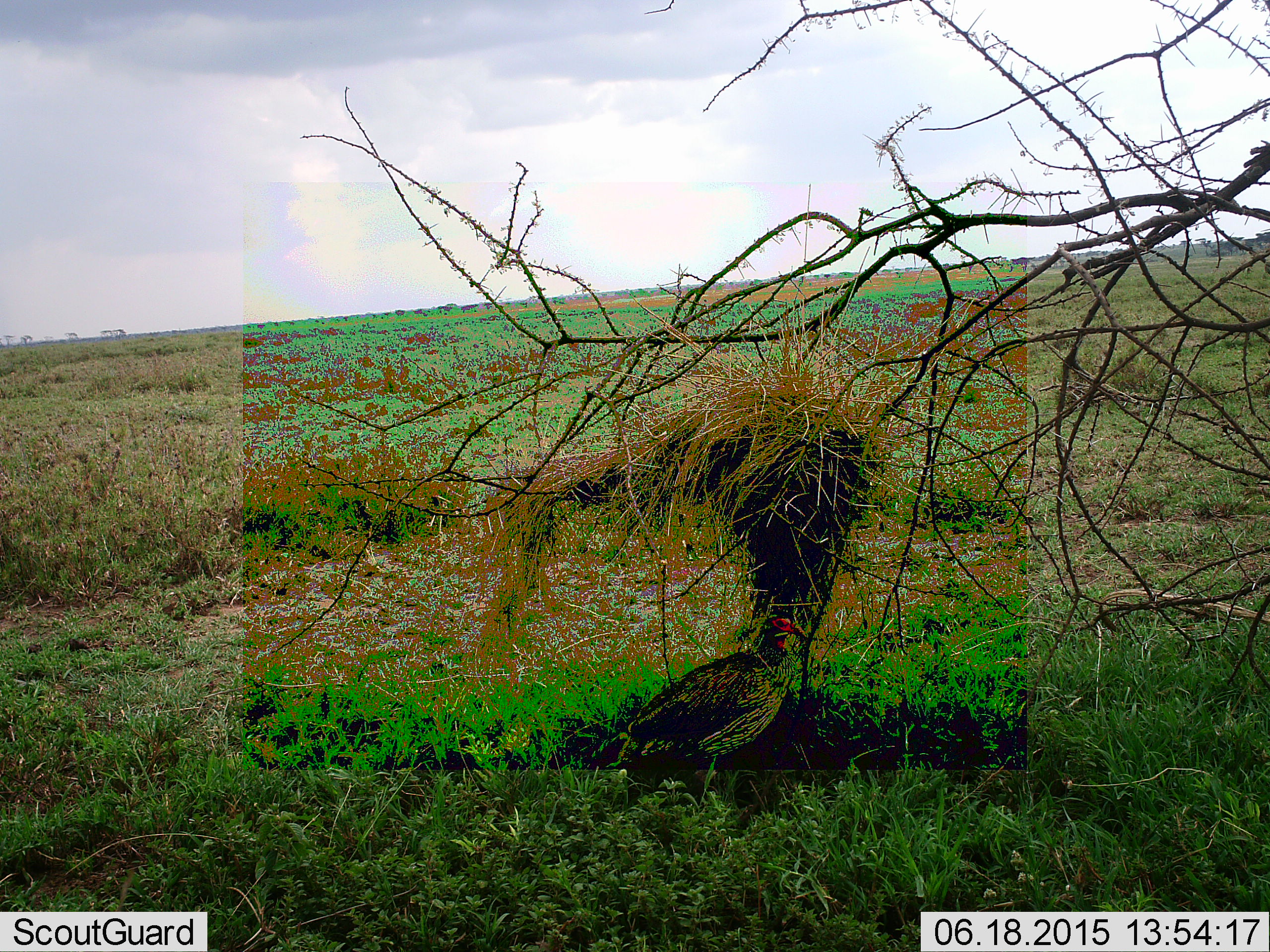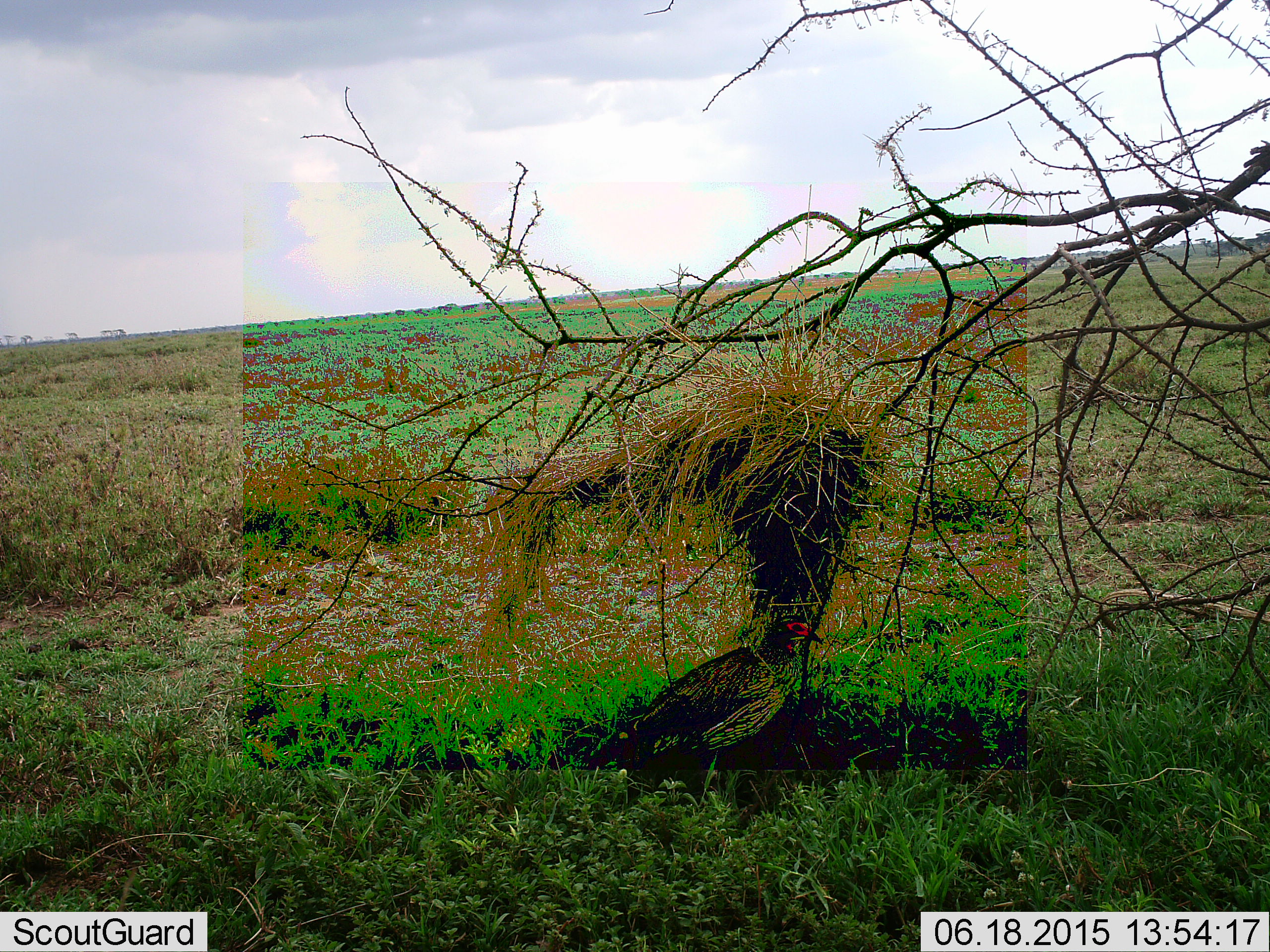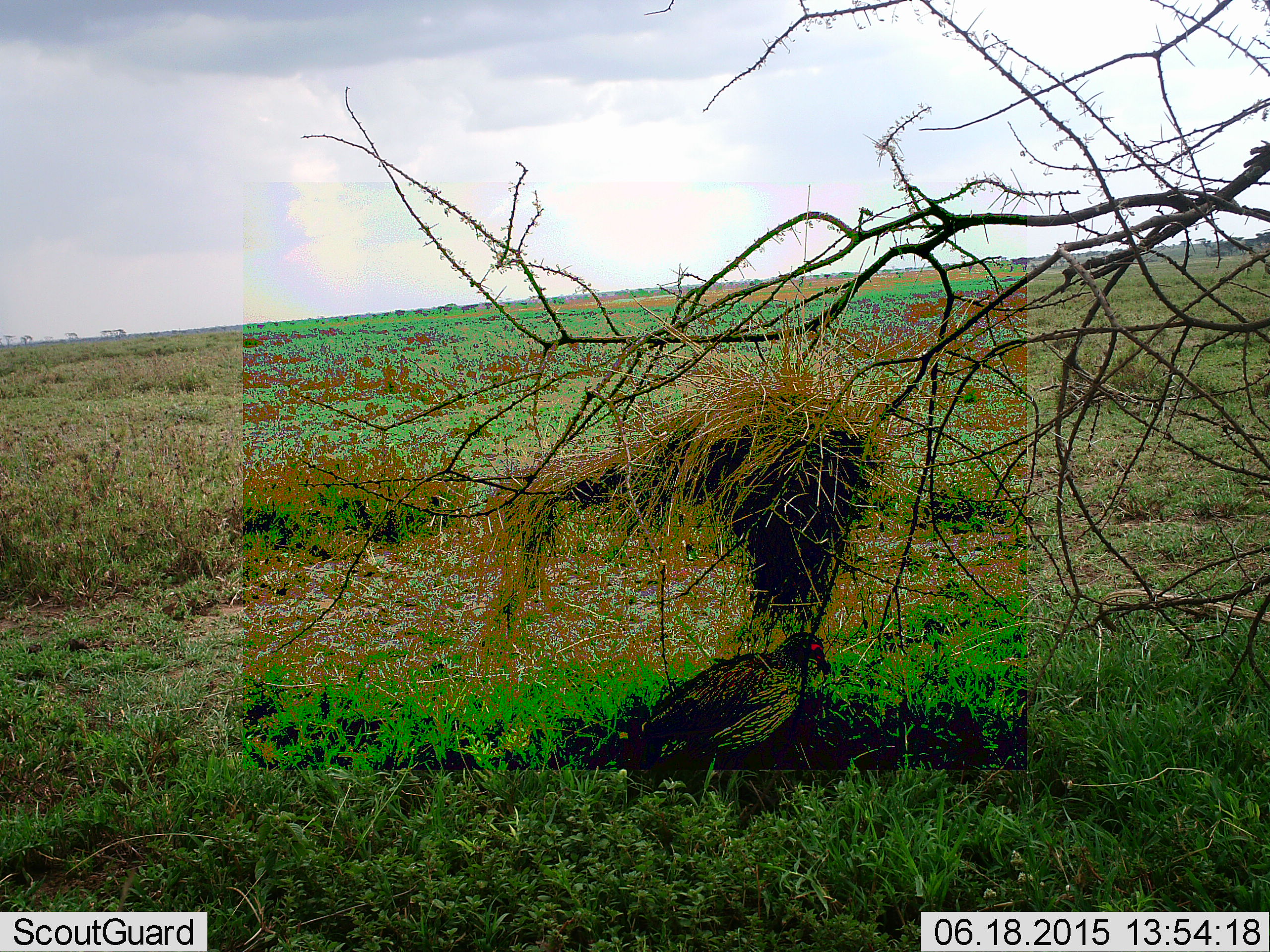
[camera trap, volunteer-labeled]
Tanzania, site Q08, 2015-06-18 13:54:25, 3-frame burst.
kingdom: Animalia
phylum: Chordata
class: Aves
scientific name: Aves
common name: bird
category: otherbird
Otherbird (bird) (Aves), count 1. Behavior (volunteer vote fractions): standing 90%, resting 0%, moving 0%, interacting 0%. Young present (vote fraction): 0%. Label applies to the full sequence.